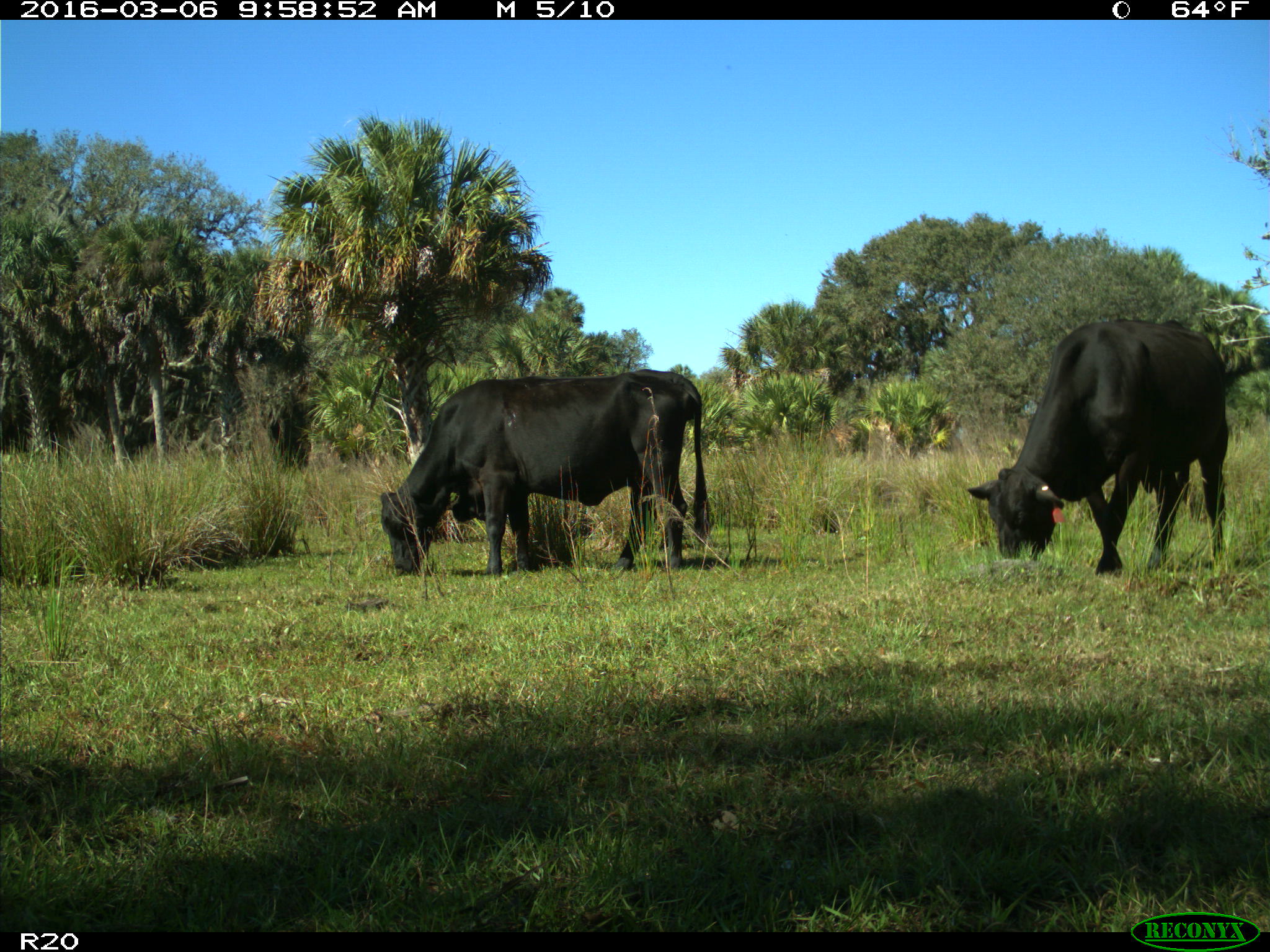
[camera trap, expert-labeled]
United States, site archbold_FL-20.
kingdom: Animalia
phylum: Chordata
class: Mammalia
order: Artiodactyla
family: Bovidae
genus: Bos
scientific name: Bos taurus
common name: domestic cow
Bos taurus (domestic cow).